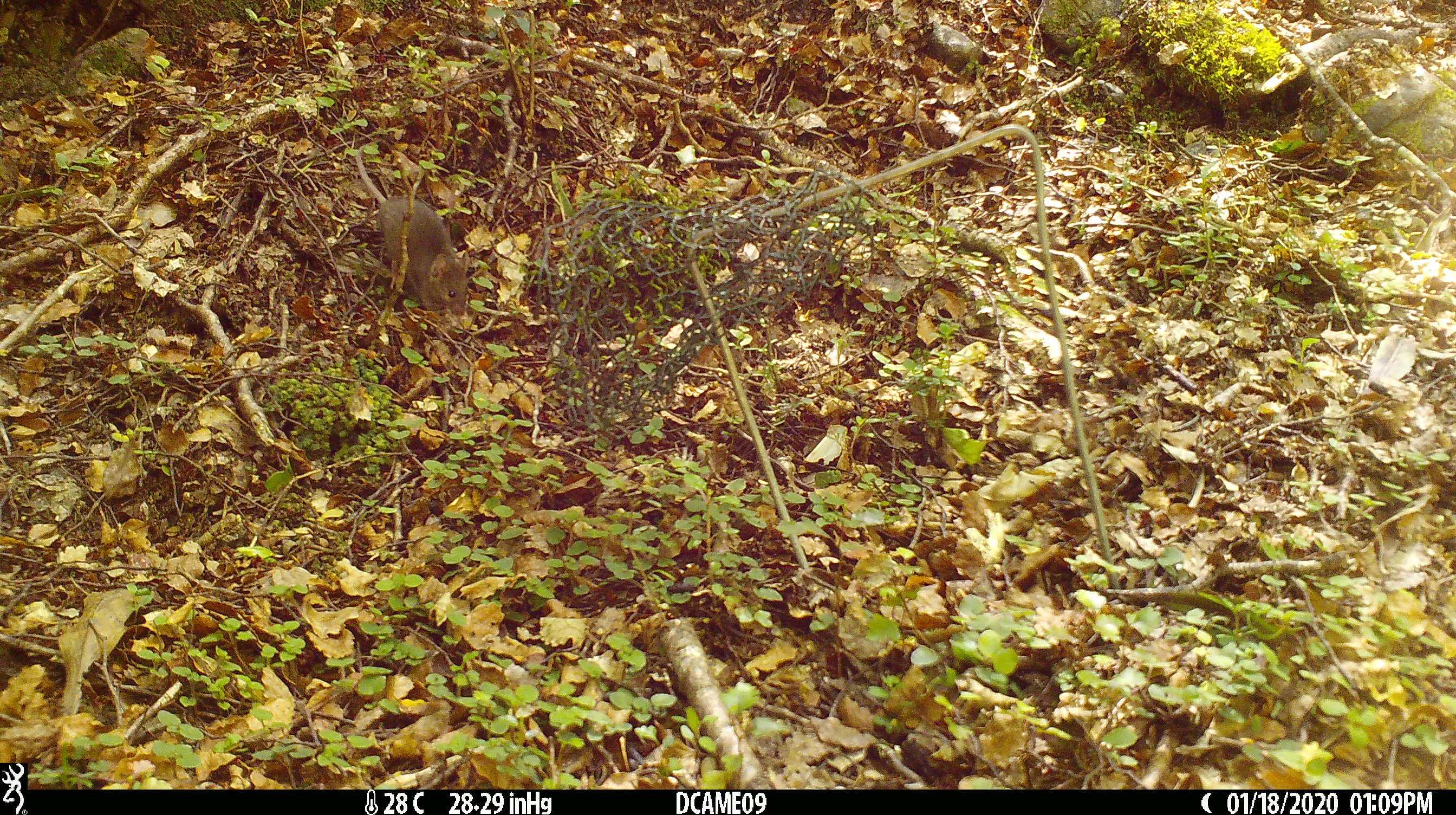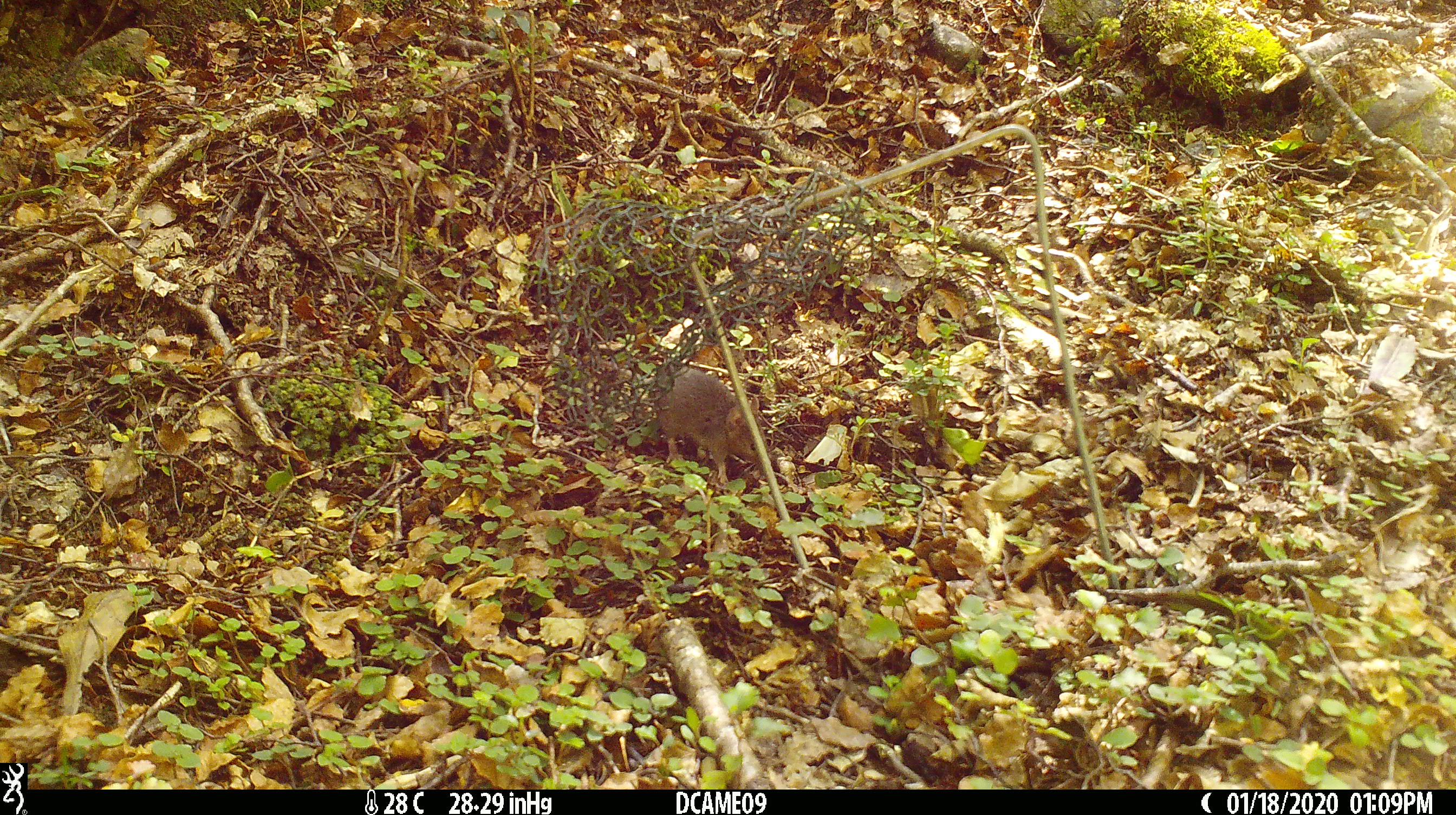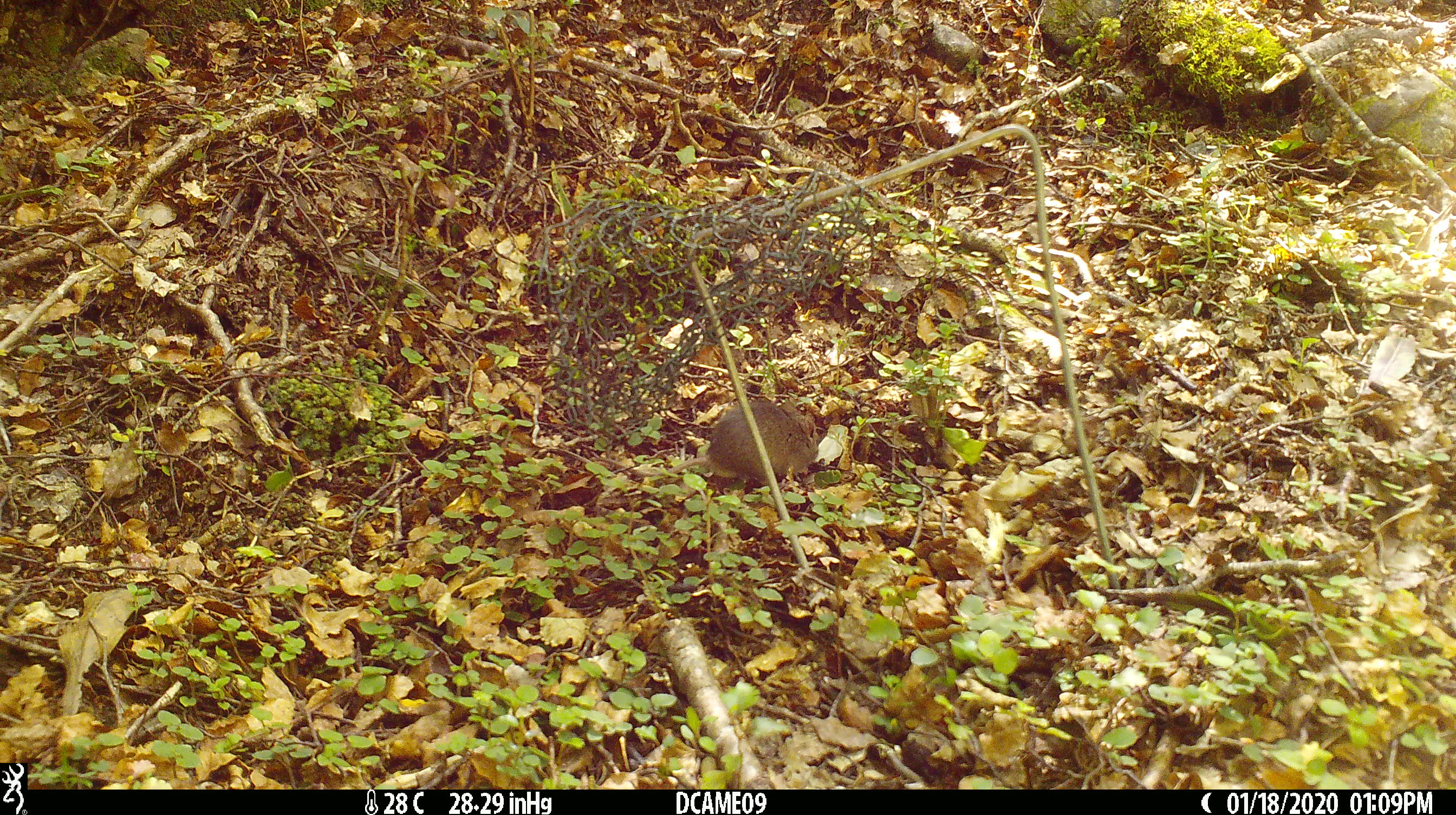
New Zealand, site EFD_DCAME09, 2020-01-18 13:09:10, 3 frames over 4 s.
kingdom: Animalia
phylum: Chordata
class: Mammalia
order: Rodentia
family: Muridae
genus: Mus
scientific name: Mus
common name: mouse